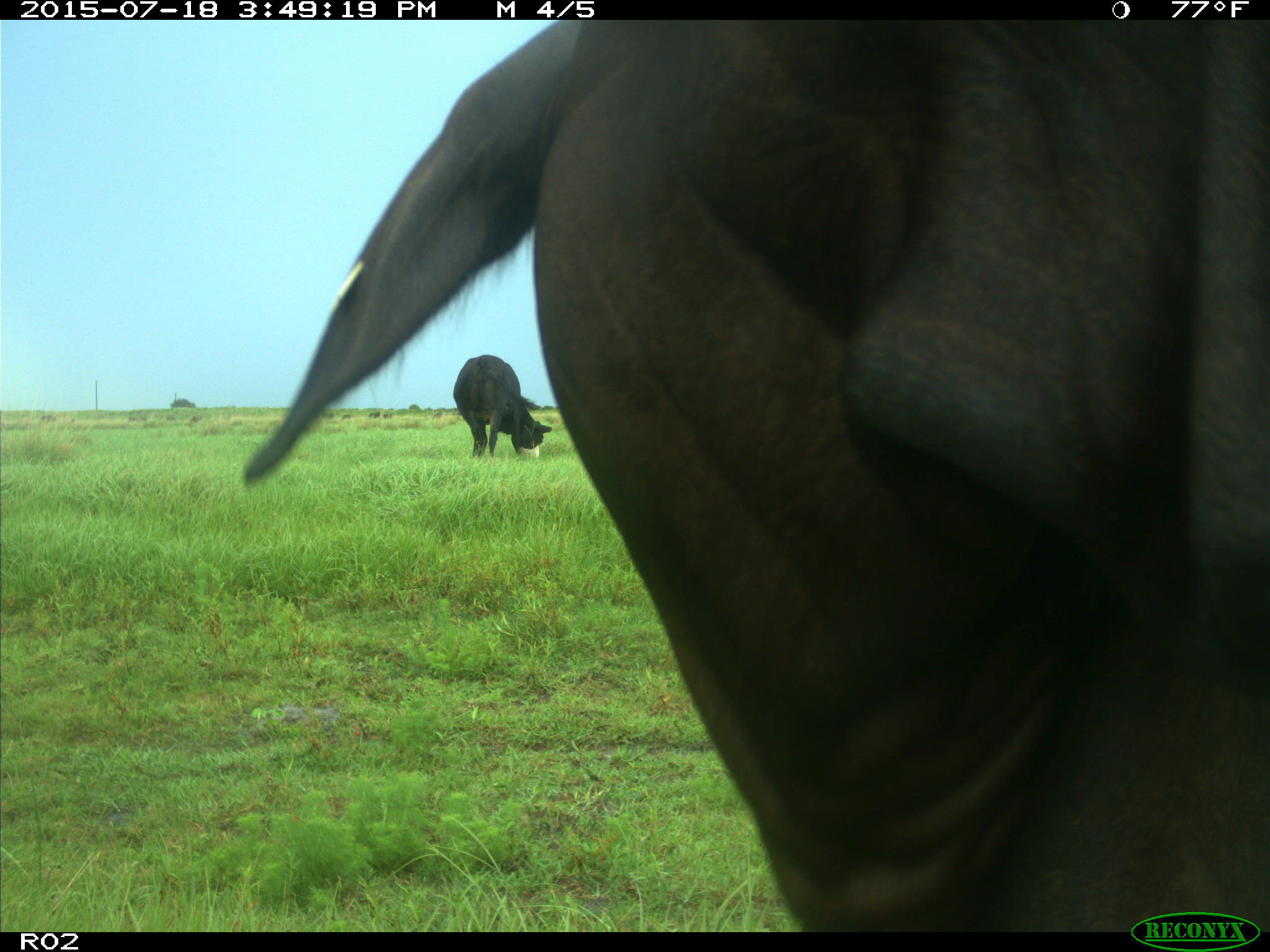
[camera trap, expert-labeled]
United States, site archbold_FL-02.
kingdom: Animalia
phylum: Chordata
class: Mammalia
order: Artiodactyla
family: Bovidae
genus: Bos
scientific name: Bos taurus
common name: domestic cow